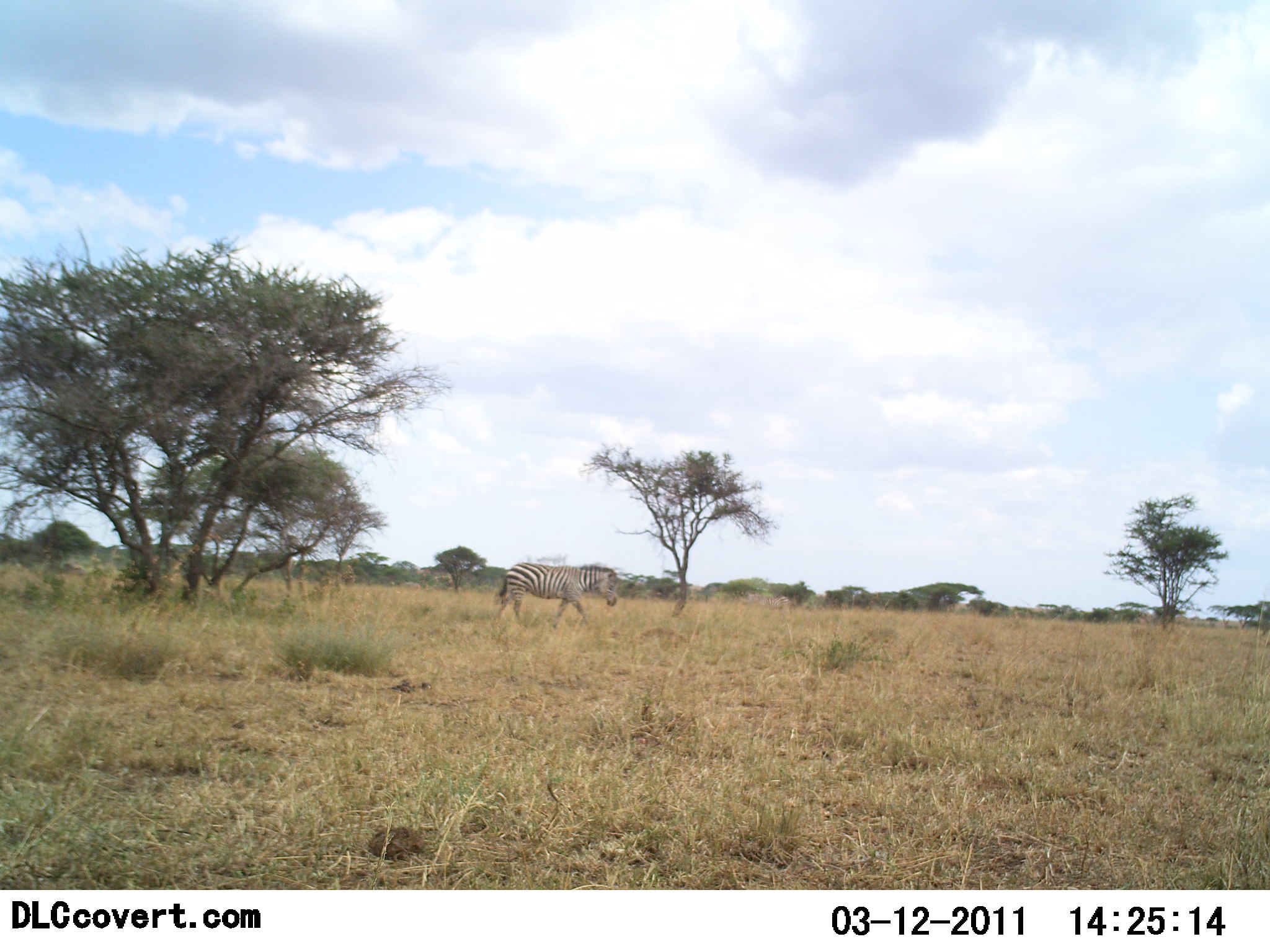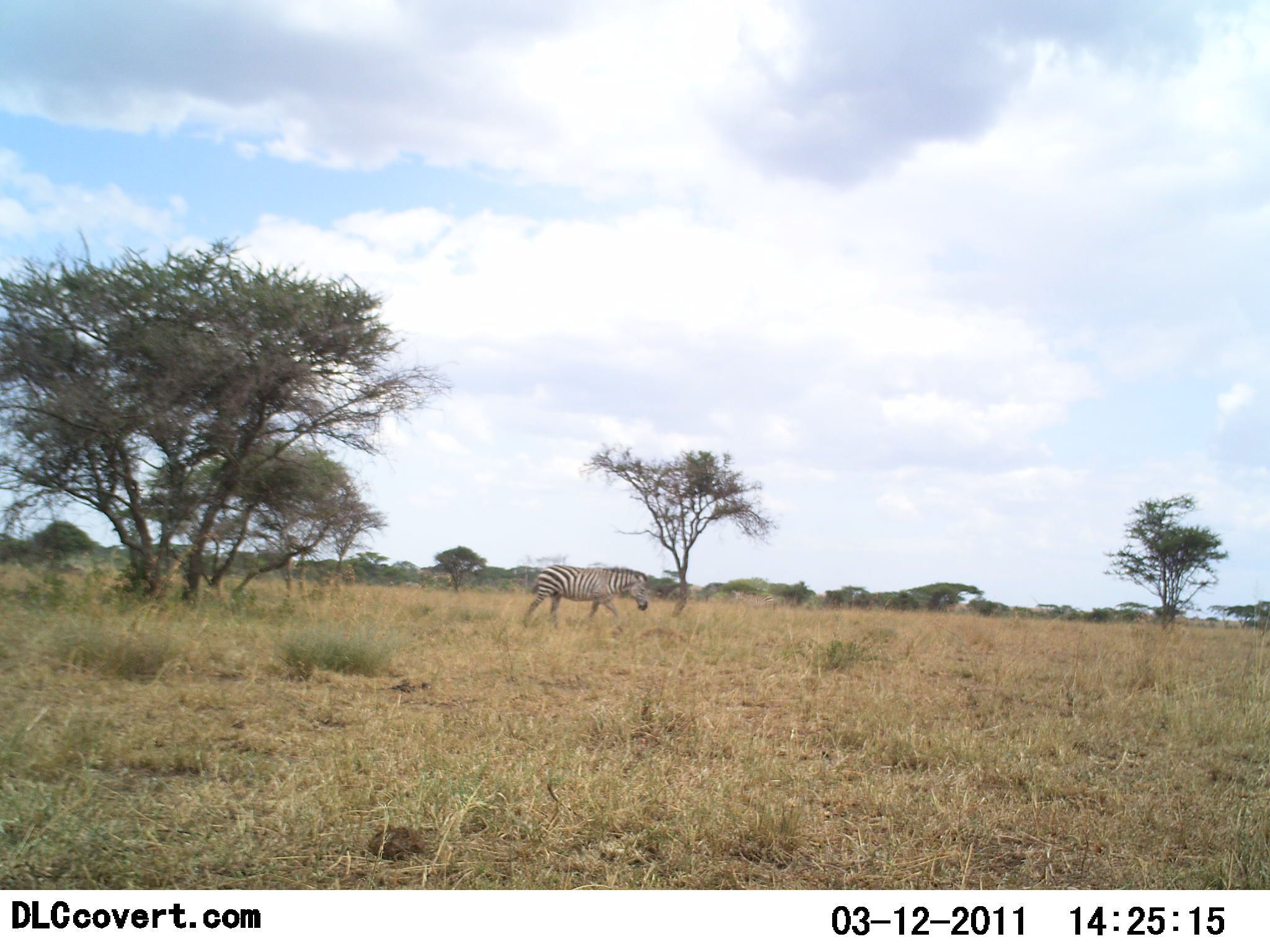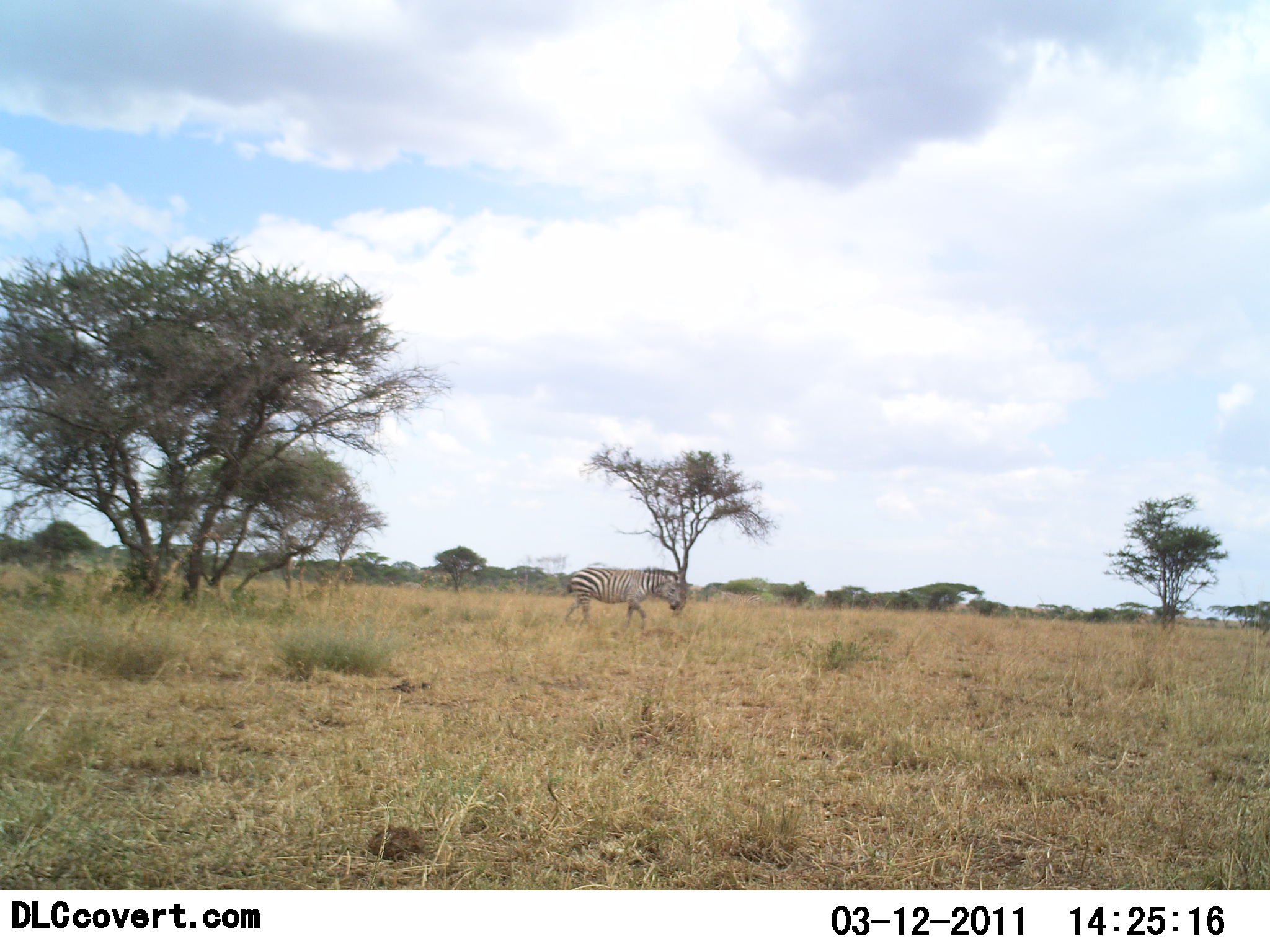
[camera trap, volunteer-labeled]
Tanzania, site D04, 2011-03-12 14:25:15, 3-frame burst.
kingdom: Animalia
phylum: Chordata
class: Mammalia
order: Perissodactyla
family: Equidae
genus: Equus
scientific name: Equus quagga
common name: plains zebra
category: zebra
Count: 1.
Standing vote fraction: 0%.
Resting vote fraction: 0%.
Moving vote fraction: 100%.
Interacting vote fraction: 0%.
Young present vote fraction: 0%.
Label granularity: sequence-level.